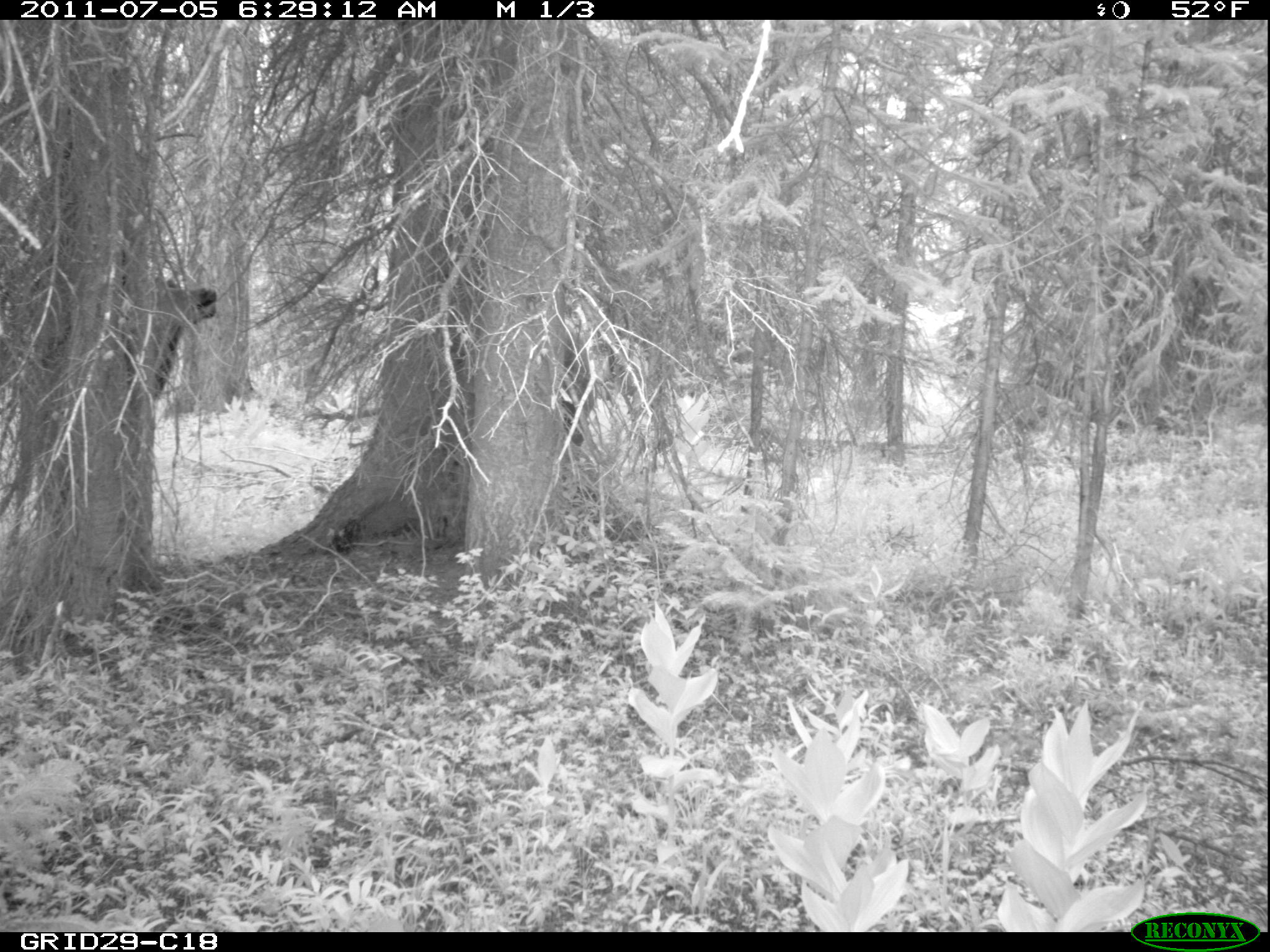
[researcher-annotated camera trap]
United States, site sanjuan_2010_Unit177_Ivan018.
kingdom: Animalia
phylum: Chordata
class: Mammalia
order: Artiodactyla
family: Cervidae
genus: Cervus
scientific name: Cervus elaphus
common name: red deer